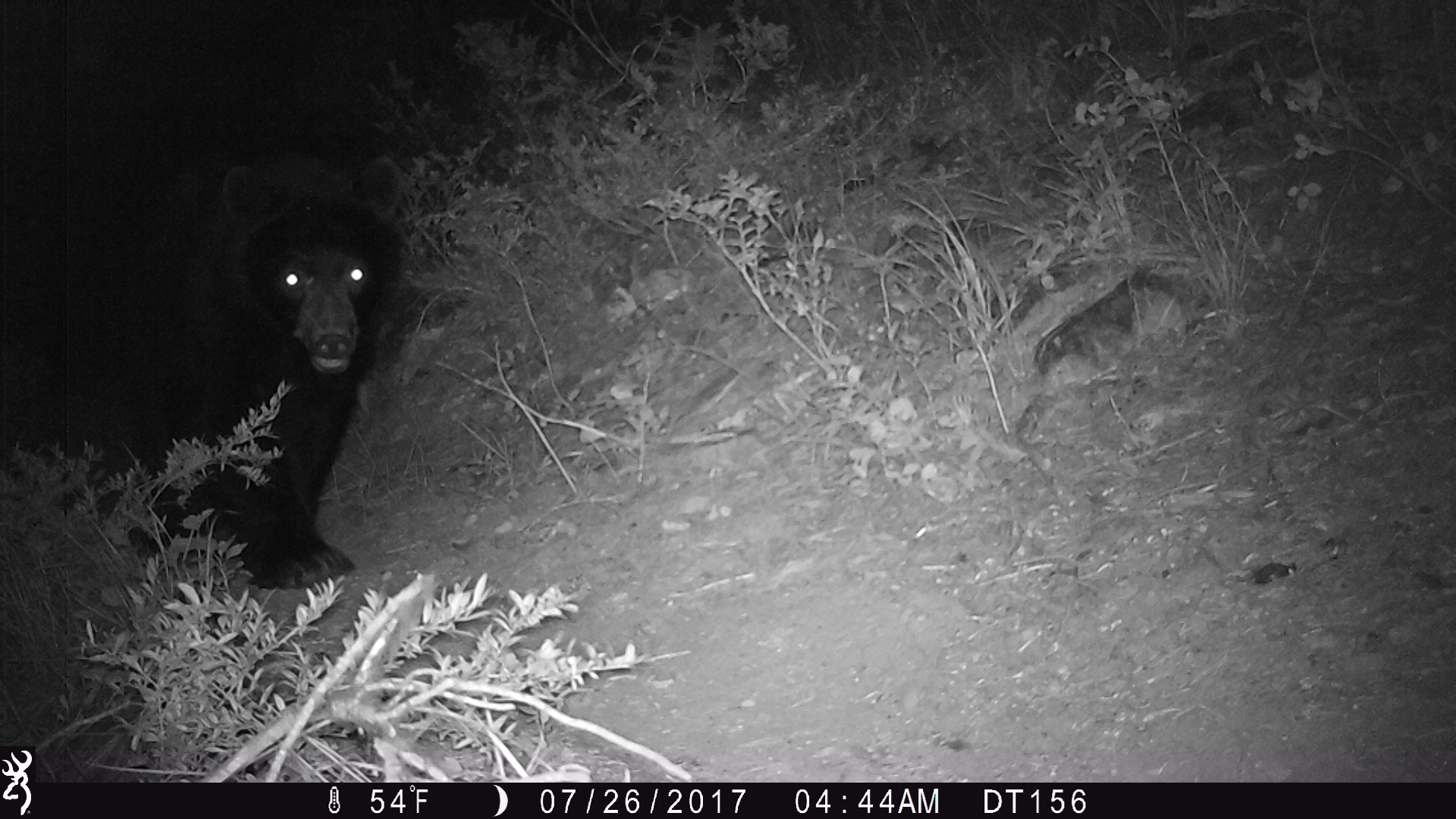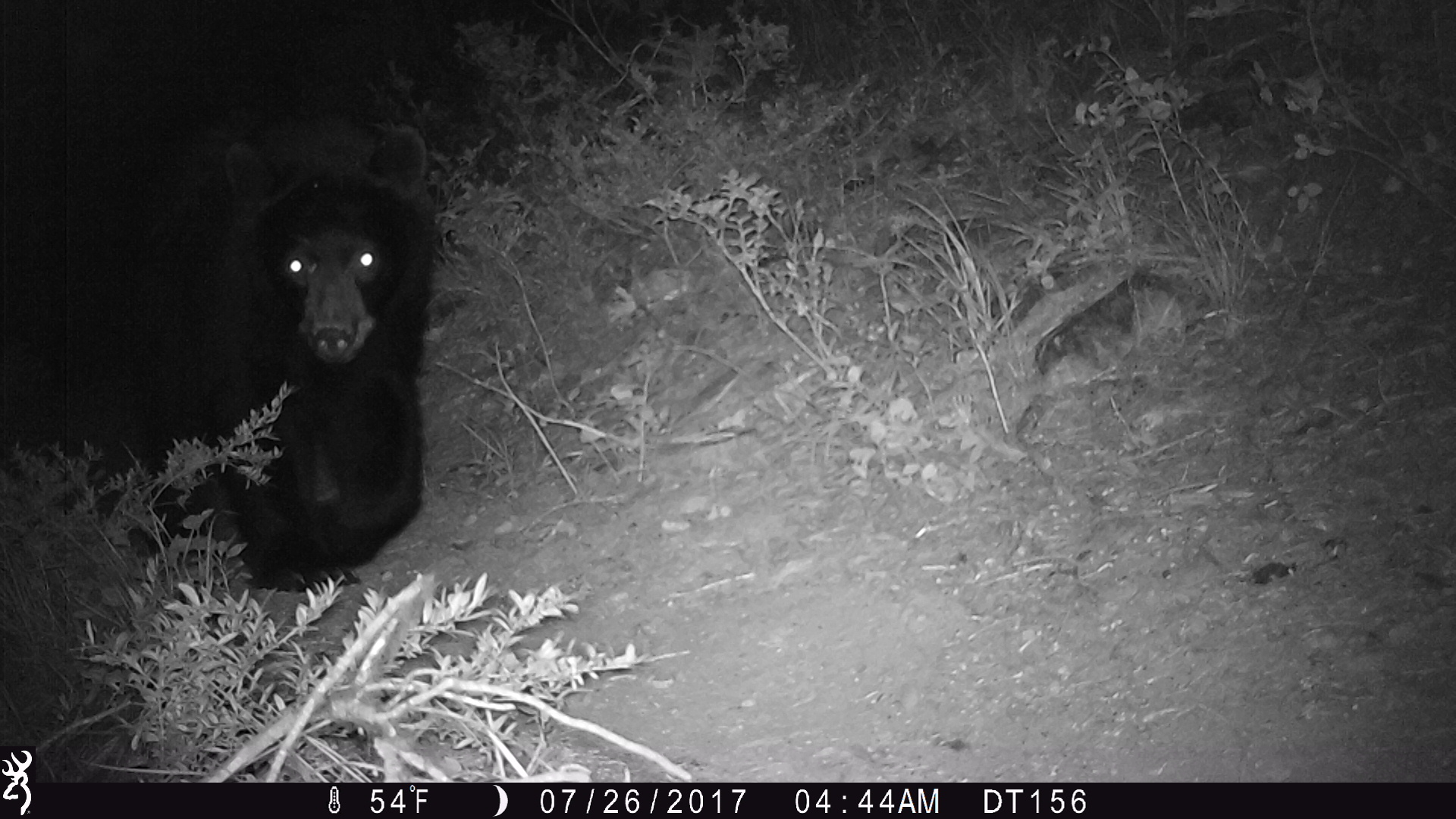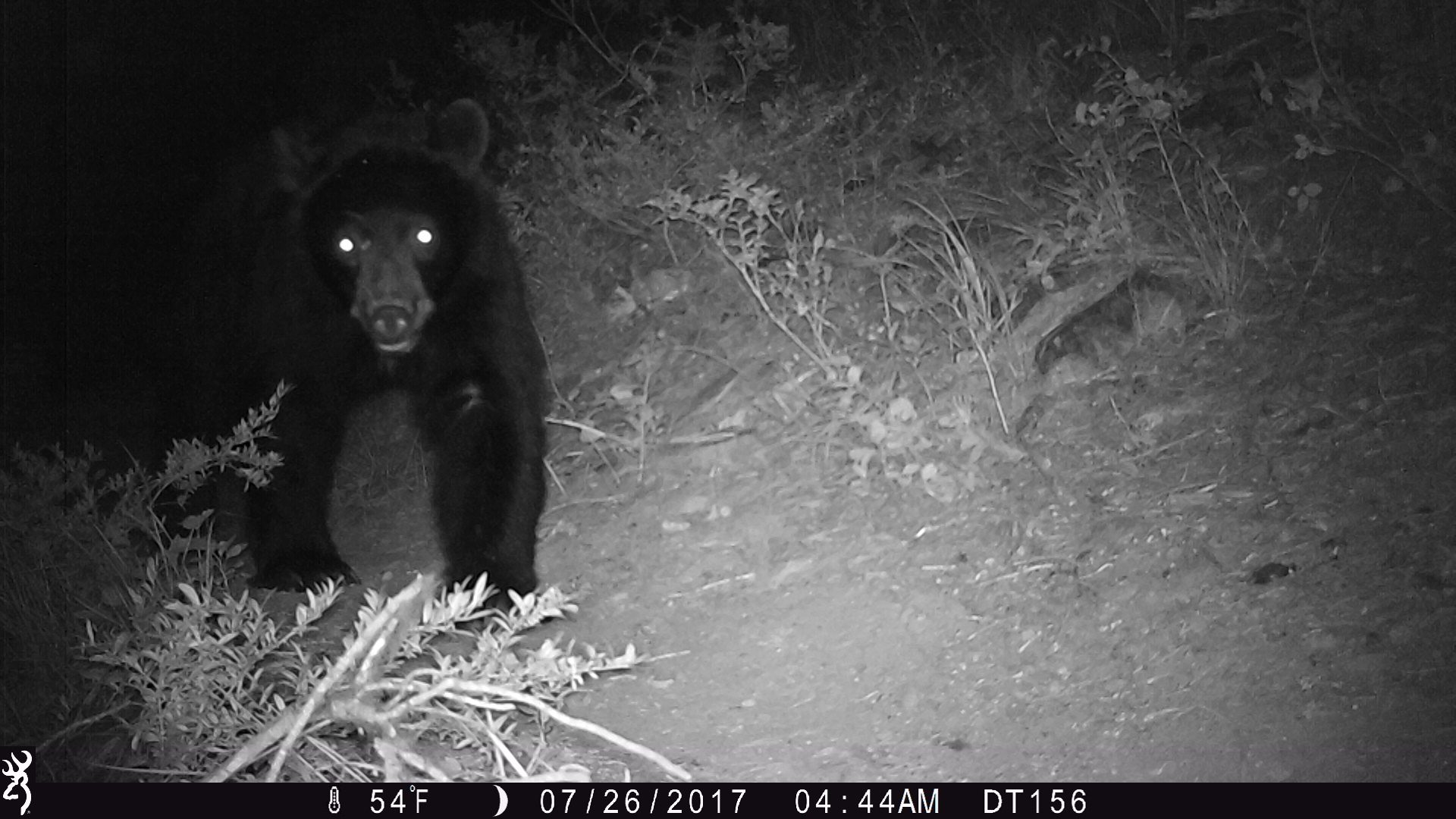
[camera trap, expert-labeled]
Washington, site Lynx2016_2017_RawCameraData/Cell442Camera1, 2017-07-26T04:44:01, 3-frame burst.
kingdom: Animalia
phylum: Chordata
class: Mammalia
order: Carnivora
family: Ursidae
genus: Ursus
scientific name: Ursus americanus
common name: american black bear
Ursus americanus (american black bear). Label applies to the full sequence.